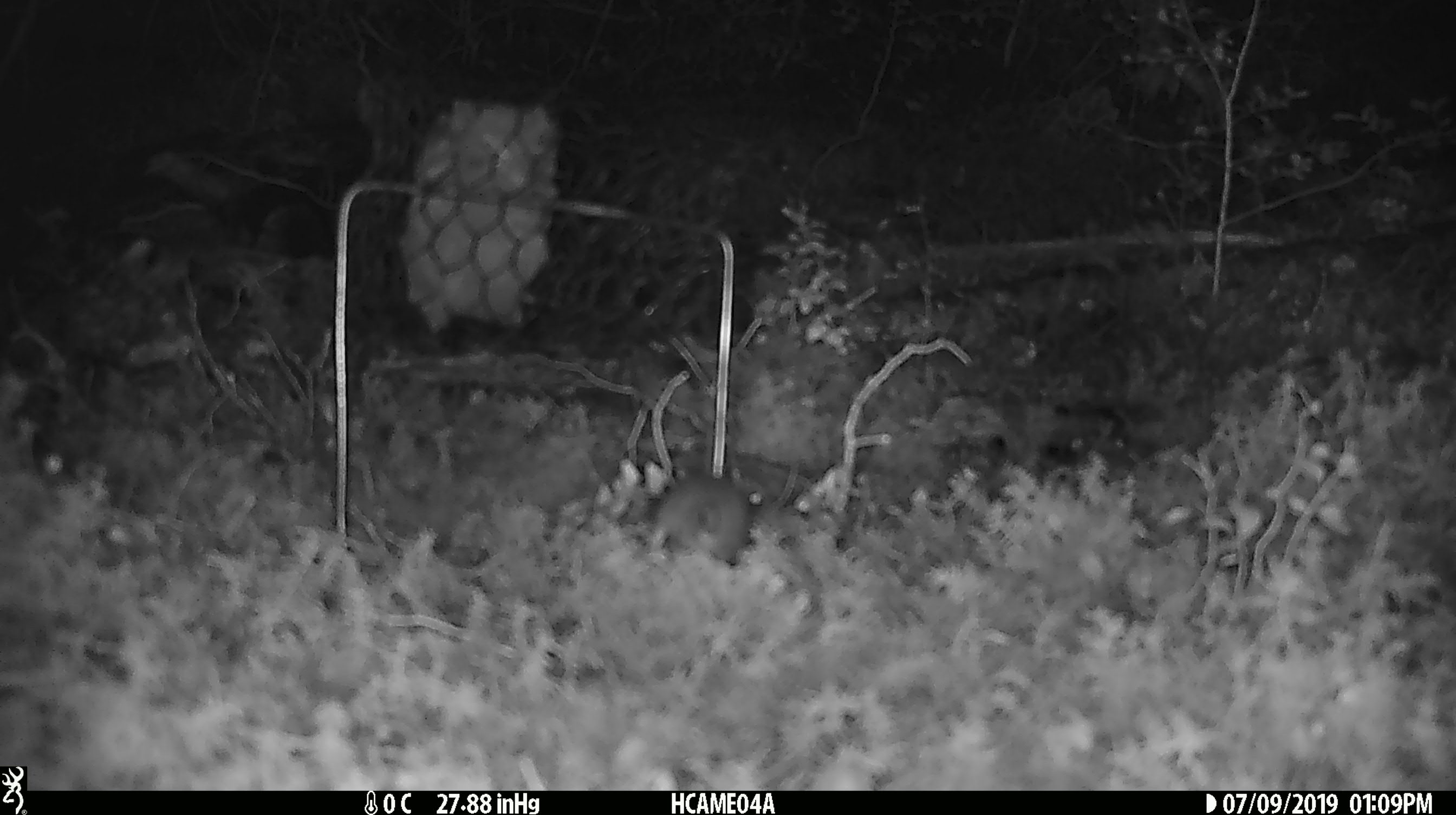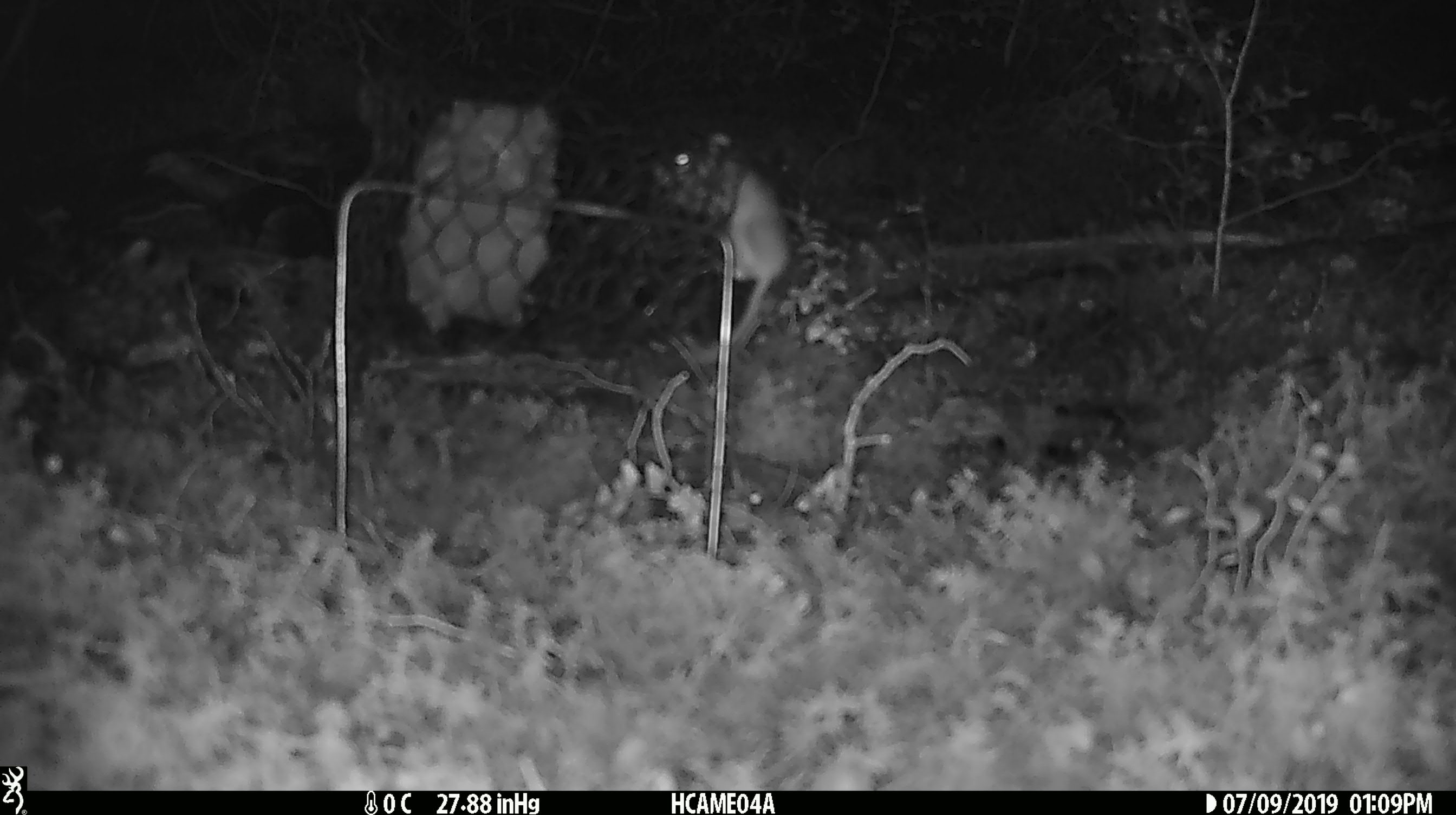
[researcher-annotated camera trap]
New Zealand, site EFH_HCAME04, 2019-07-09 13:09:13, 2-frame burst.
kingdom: Animalia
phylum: Chordata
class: Mammalia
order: Rodentia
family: Muridae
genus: Mus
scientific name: Mus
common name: mouse